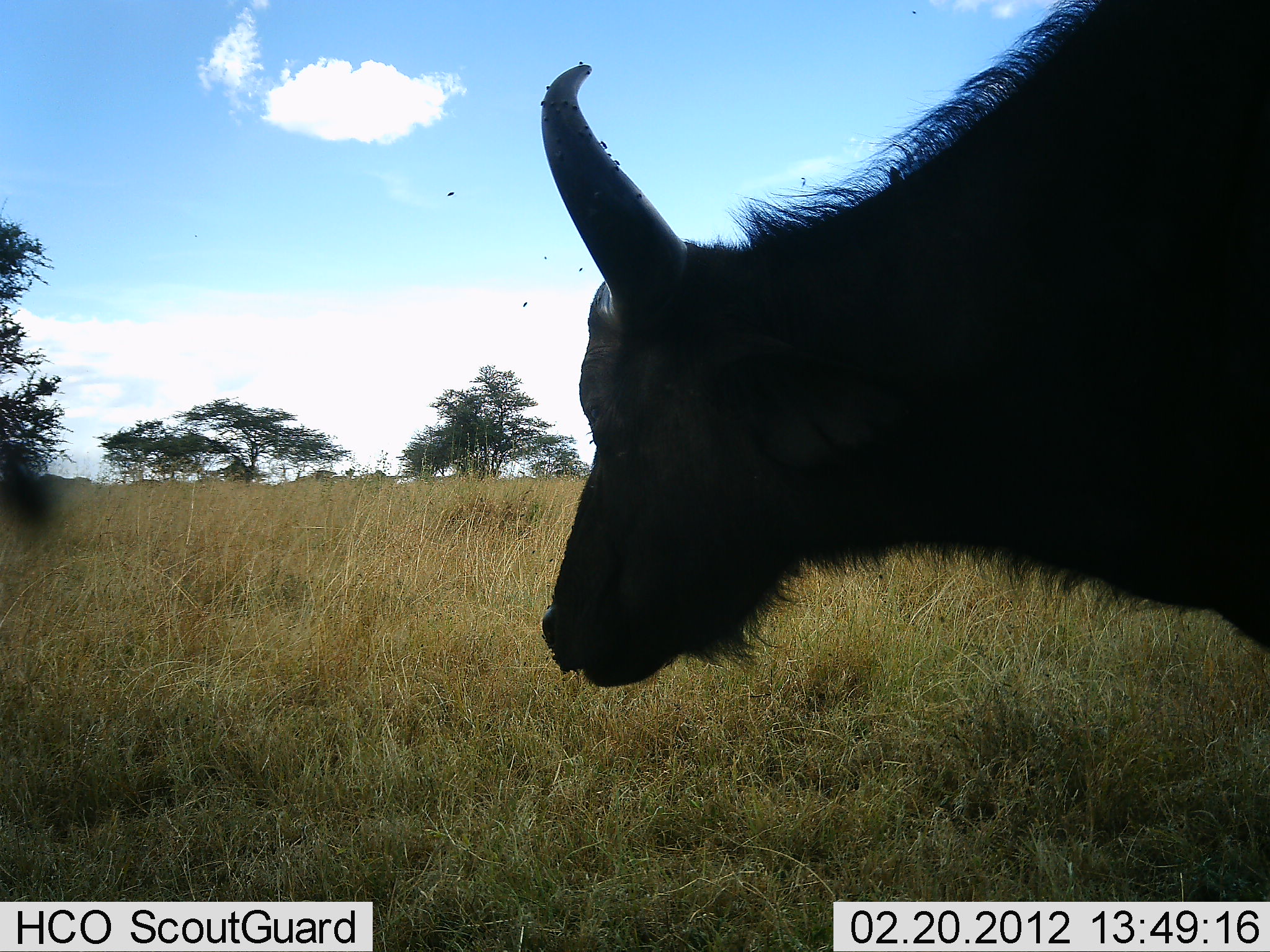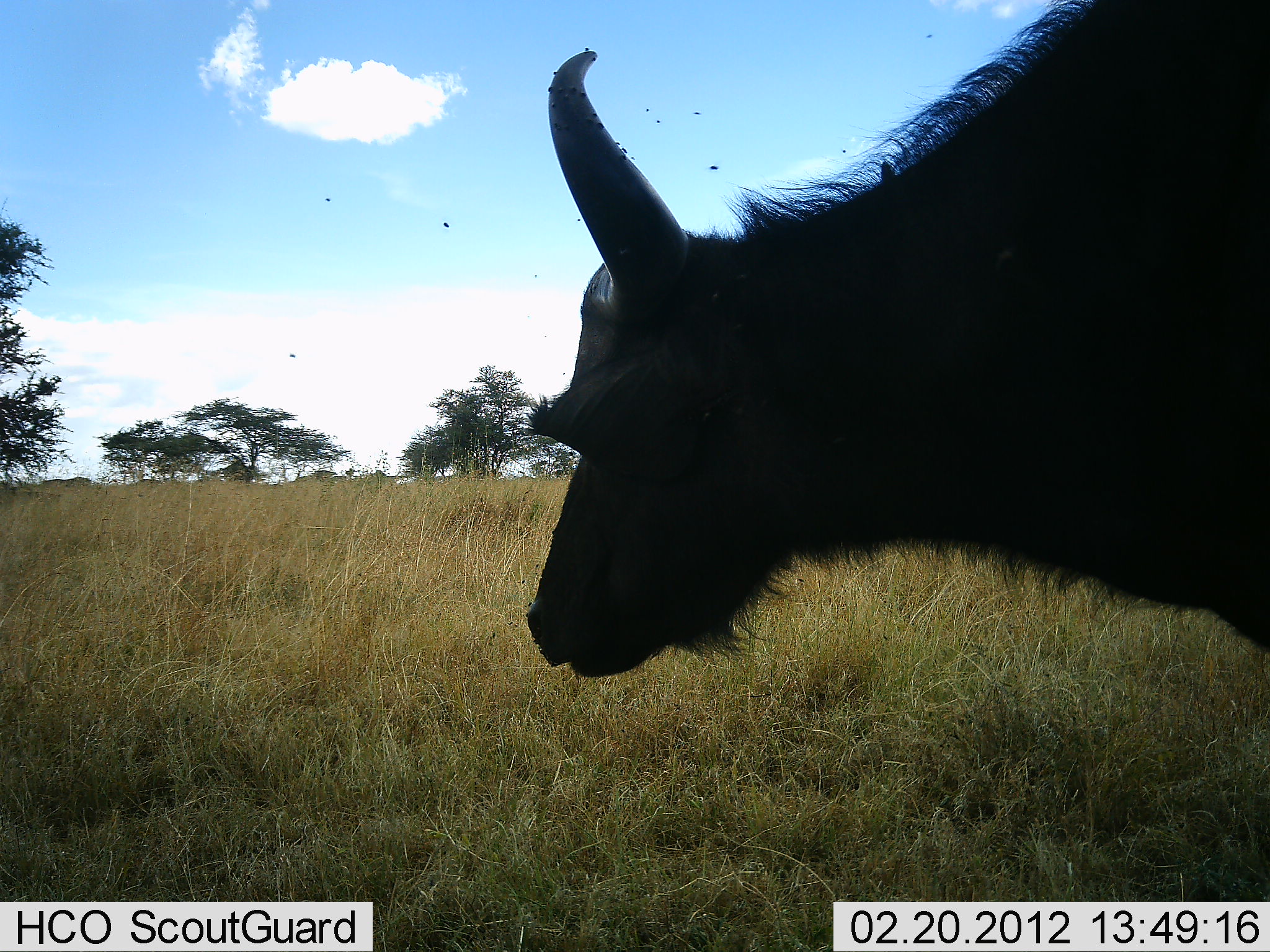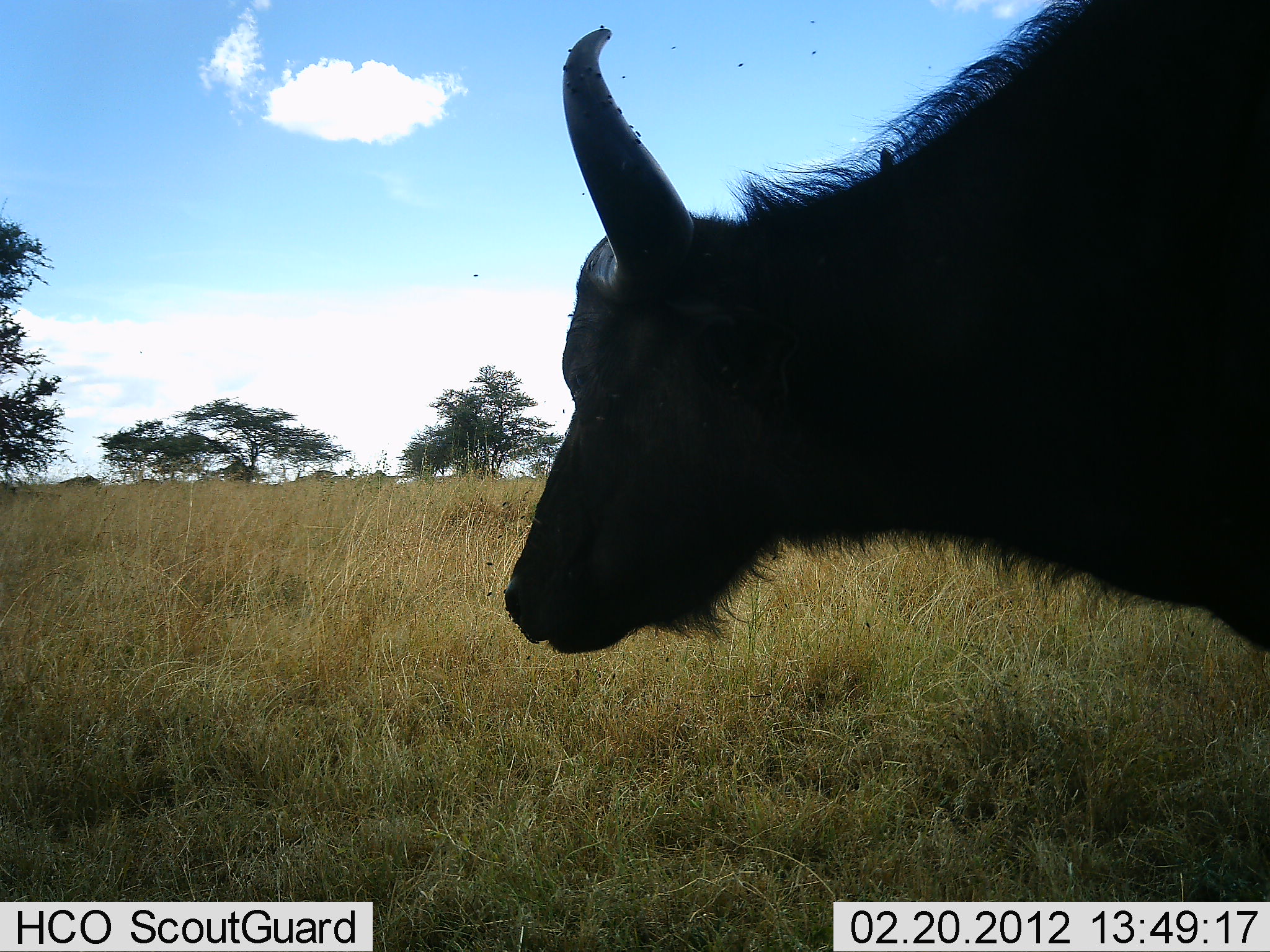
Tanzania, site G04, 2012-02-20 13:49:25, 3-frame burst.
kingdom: Animalia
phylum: Chordata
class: Mammalia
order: Artiodactyla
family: Bovidae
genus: Syncerus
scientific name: Syncerus caffer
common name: cape buffalo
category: buffalo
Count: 1.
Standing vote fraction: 76%.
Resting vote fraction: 10%.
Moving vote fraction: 29%.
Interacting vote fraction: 0%.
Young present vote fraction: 0%.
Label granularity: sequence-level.